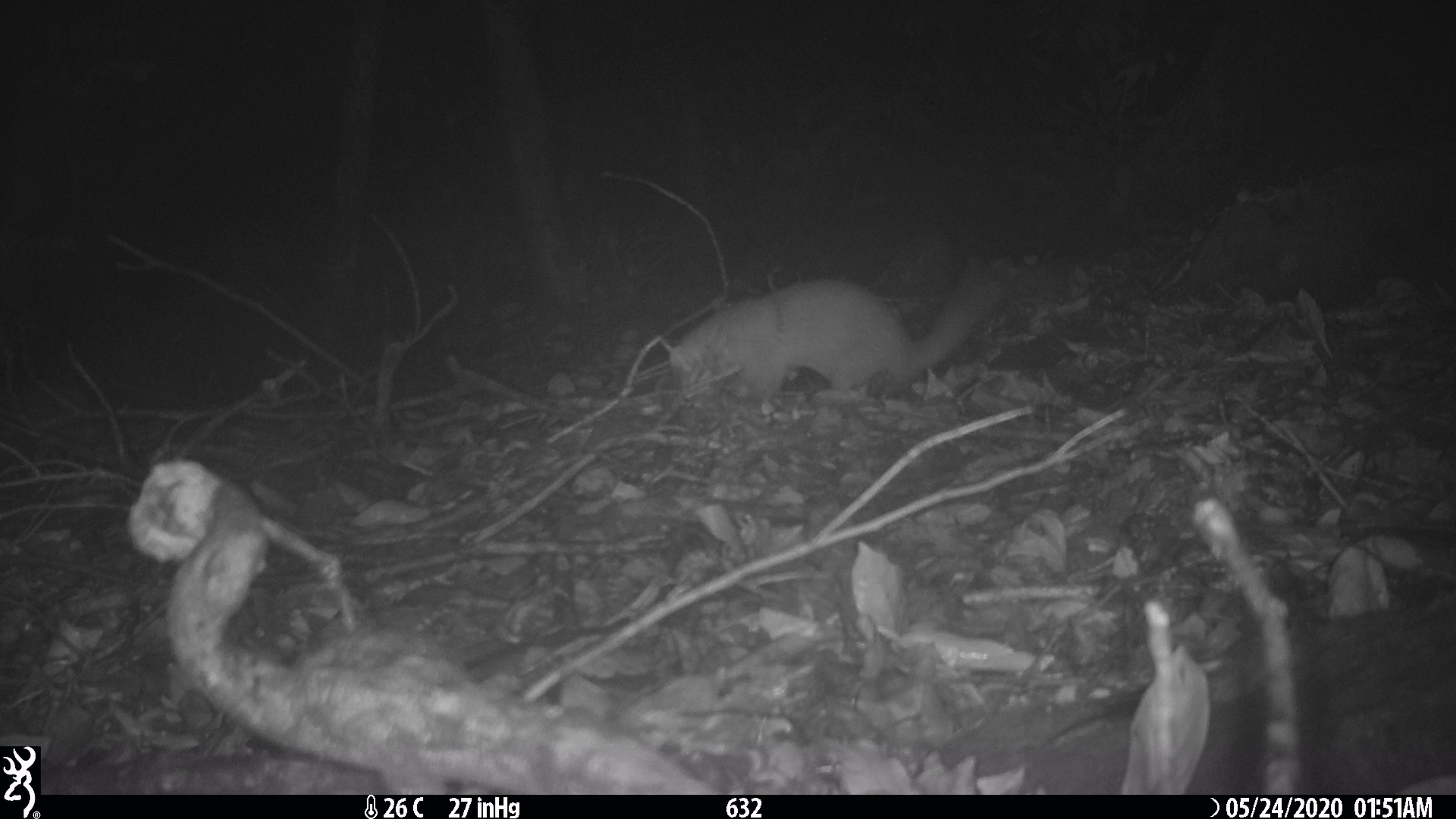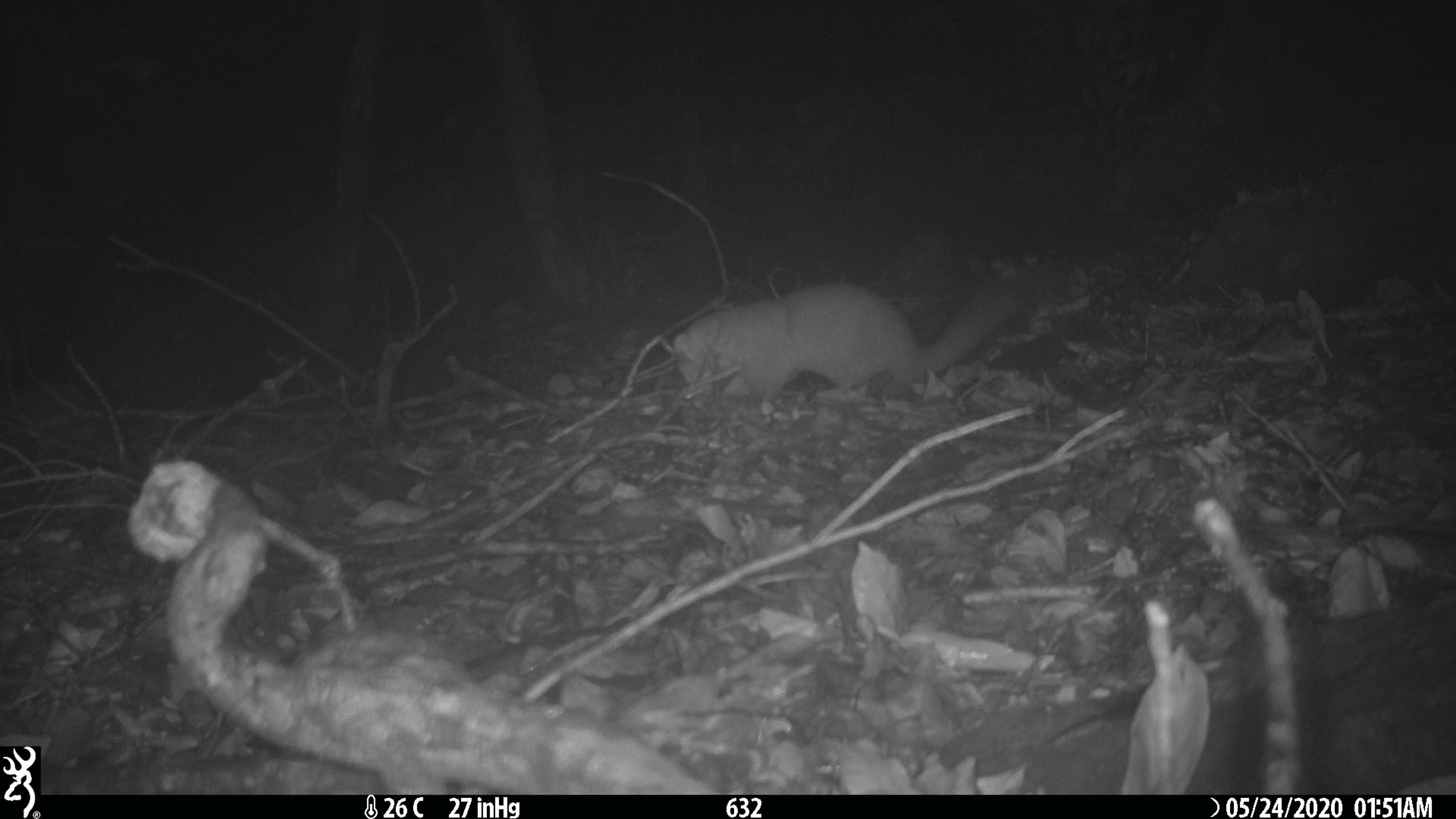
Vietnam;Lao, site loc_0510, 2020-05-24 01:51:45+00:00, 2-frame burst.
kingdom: Animalia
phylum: Chordata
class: Mammalia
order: Carnivora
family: Mustelidae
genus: Melogale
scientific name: Melogale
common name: ferret badger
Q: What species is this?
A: Ferret badger (Melogale).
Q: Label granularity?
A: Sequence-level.